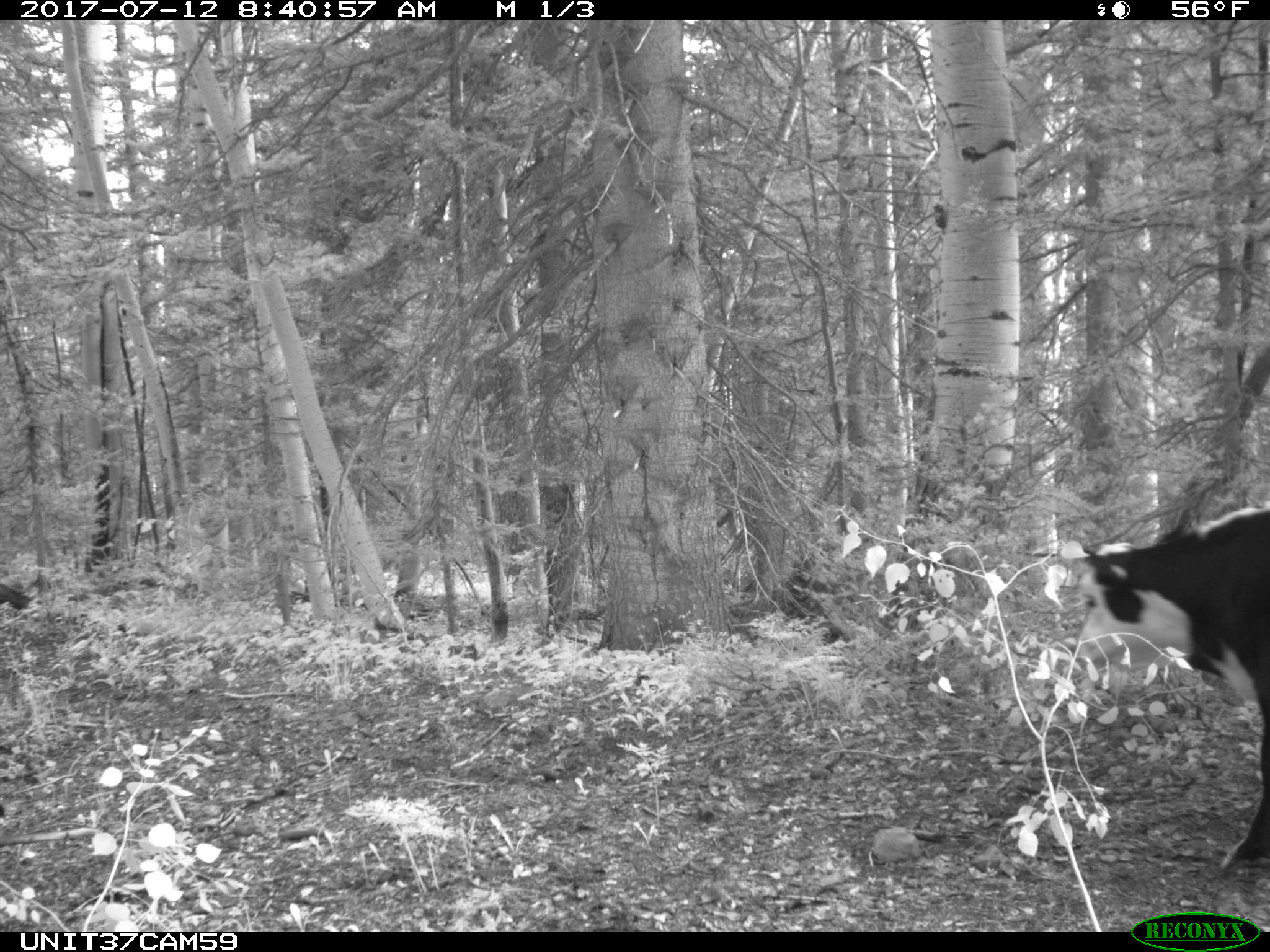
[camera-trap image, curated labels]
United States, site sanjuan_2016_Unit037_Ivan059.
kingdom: Animalia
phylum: Chordata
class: Mammalia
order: Artiodactyla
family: Bovidae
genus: Bos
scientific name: Bos taurus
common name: domestic cow